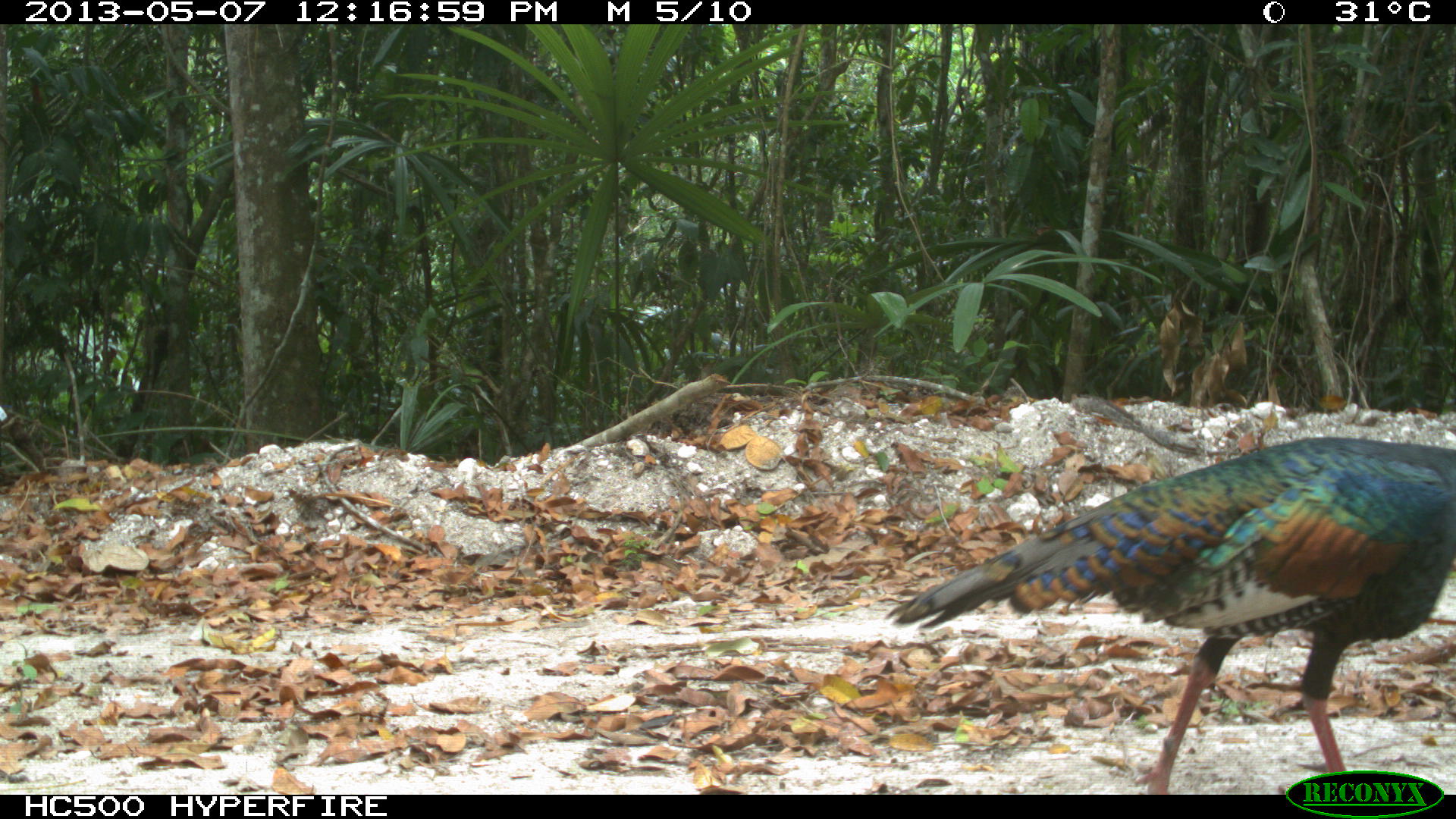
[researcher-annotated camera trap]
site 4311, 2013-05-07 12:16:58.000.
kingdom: Animalia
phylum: Chordata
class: Aves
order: Galliformes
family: Phasianidae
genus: Meleagris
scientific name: Meleagris ocellata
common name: ocellated turkey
Meleagris ocellata (ocellated turkey), count 1, sex male.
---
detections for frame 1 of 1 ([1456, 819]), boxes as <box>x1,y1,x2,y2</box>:
meleagris ocellata: <box>884,434,1456,792</box>